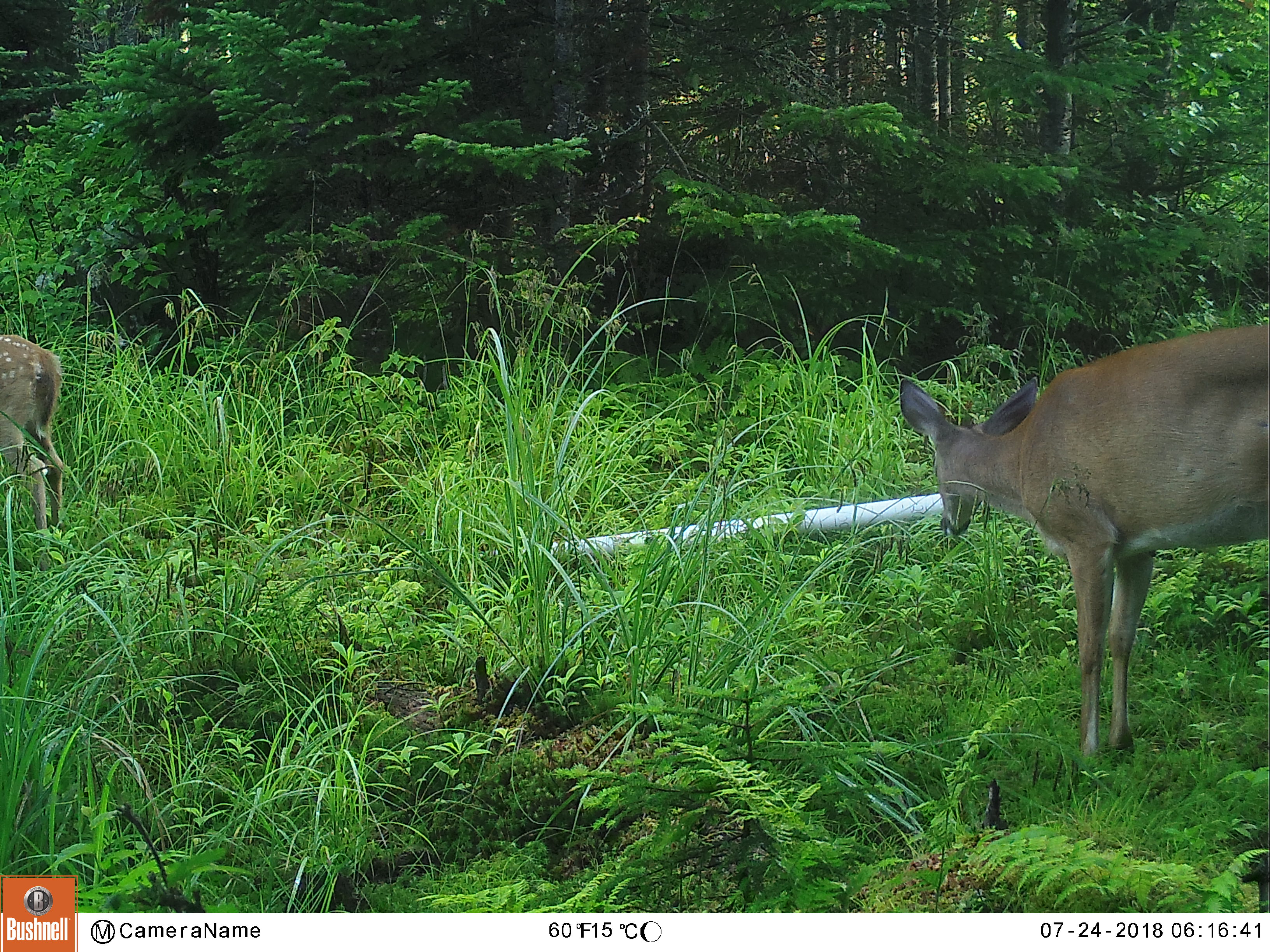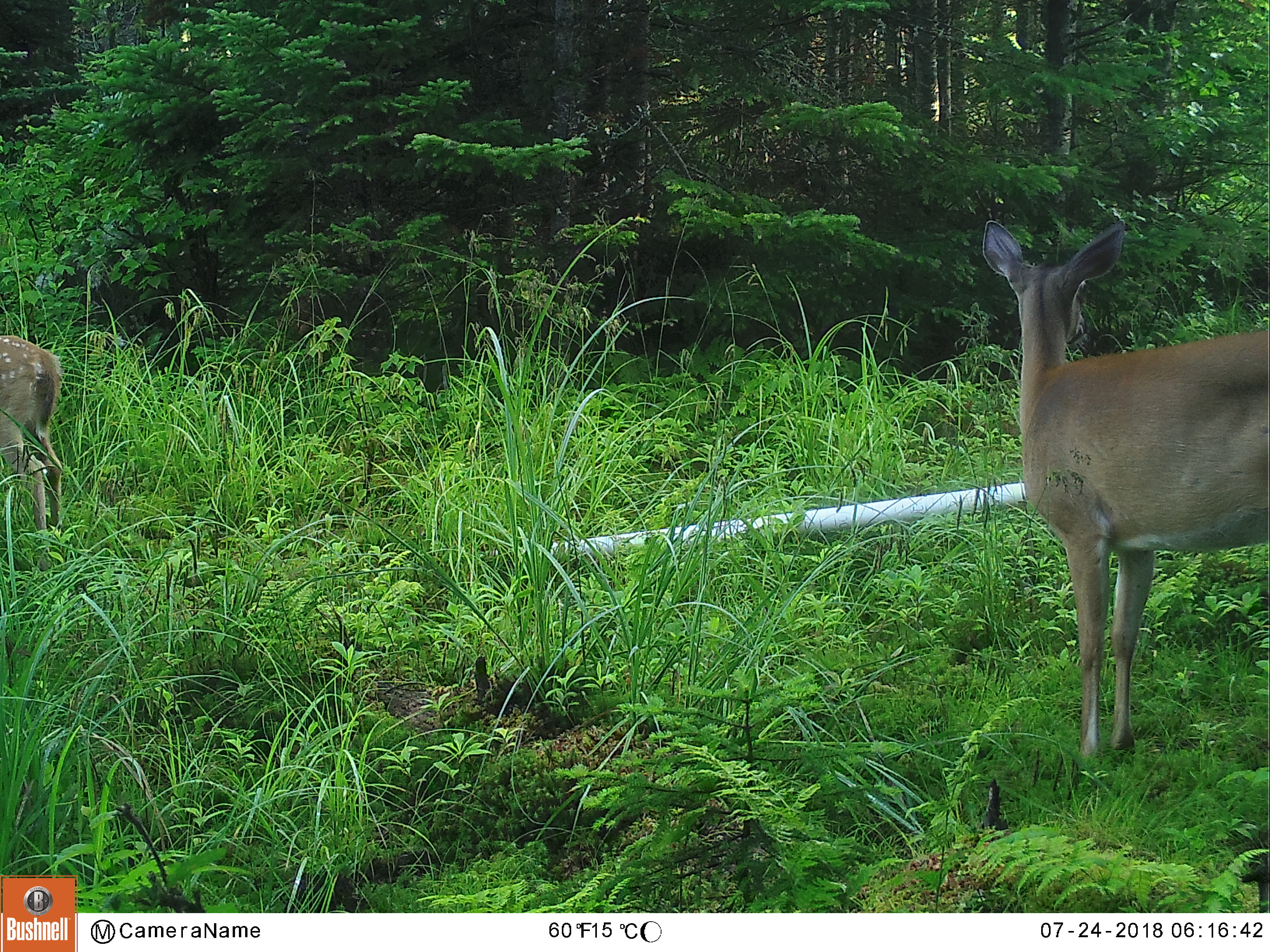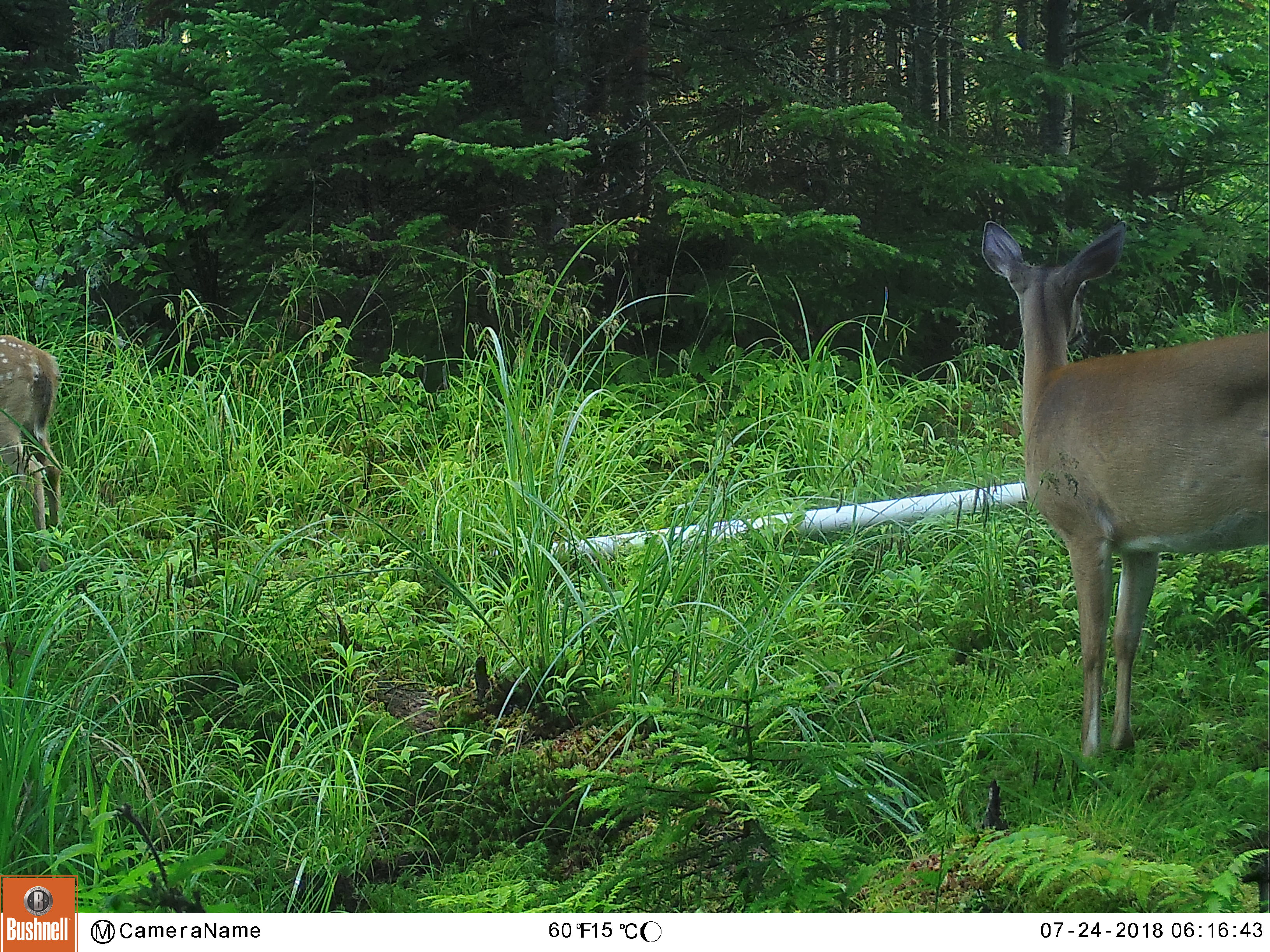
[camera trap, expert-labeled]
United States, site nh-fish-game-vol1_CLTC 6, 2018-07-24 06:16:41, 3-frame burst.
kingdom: Animalia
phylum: Chordata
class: Mammalia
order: Artiodactyla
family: Cervidae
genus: Odocoileus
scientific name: Odocoileus virginianus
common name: white-tailed deer